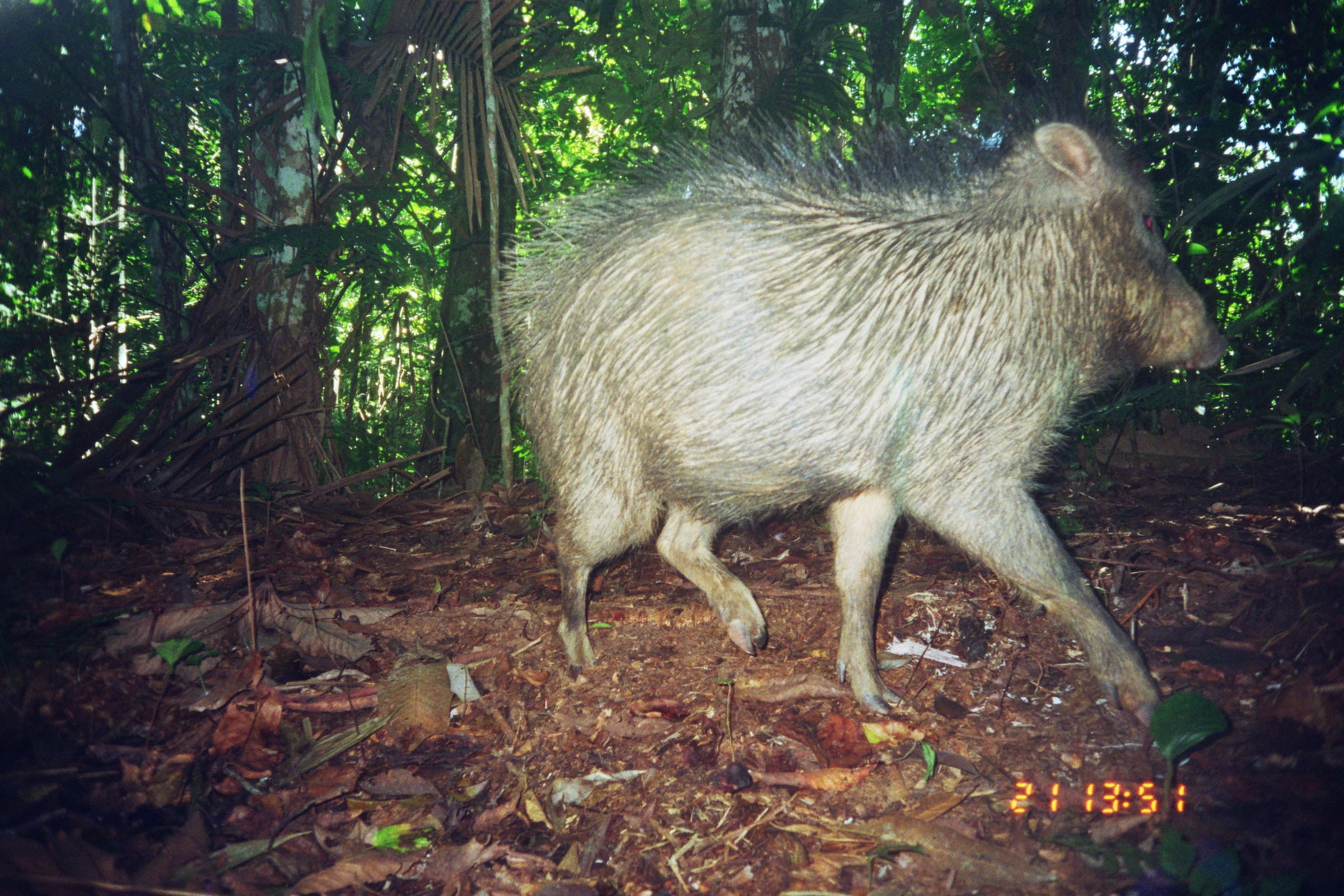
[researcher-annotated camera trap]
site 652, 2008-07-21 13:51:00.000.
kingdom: Animalia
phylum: Chordata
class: Mammalia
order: Artiodactyla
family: Tayassuidae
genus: Tayassu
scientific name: Tayassu pecari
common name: white-lipped peccary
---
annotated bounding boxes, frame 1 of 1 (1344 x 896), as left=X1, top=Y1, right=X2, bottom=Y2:
tayassu pecari: left=485, top=91, right=1227, bottom=726